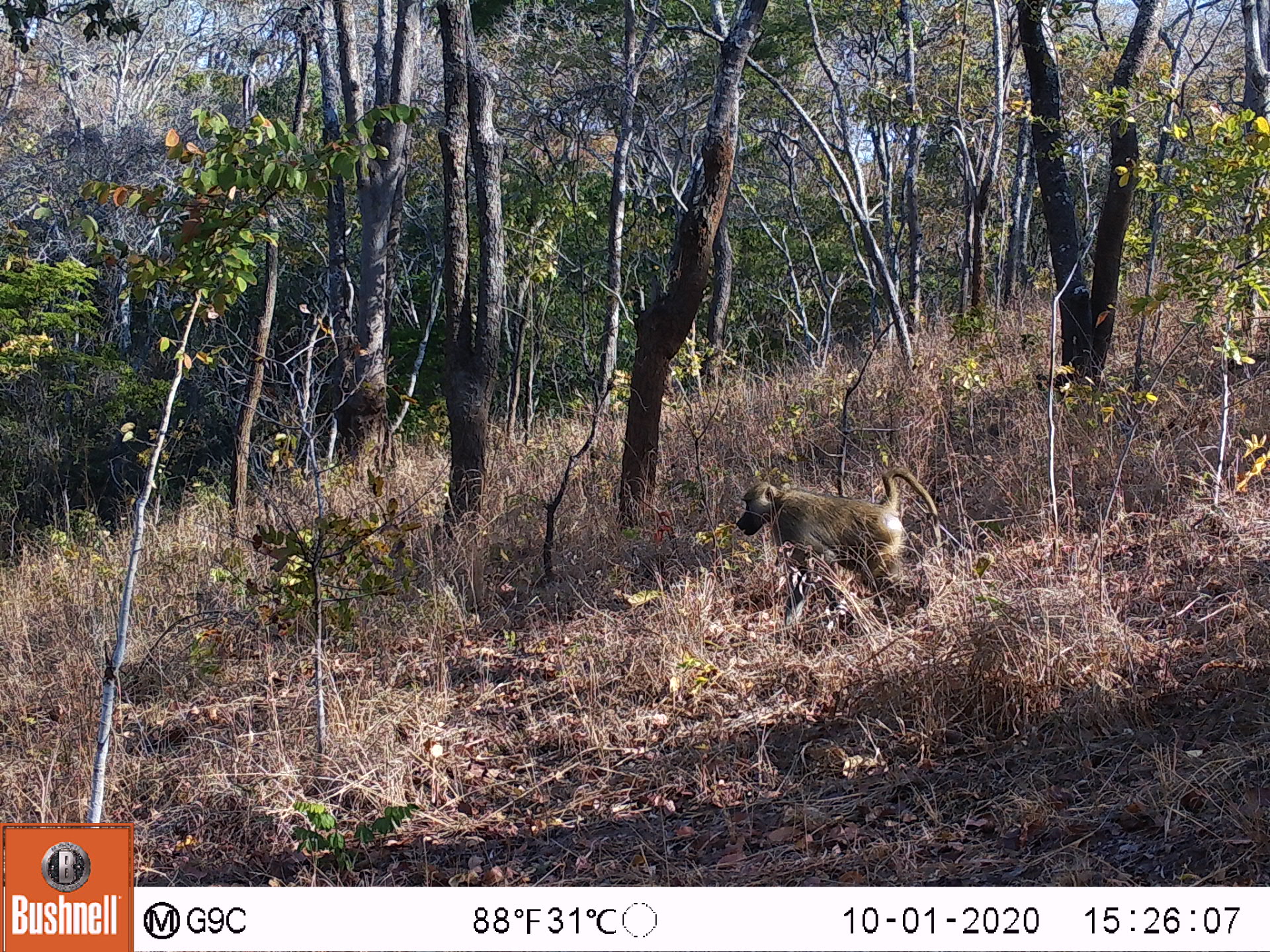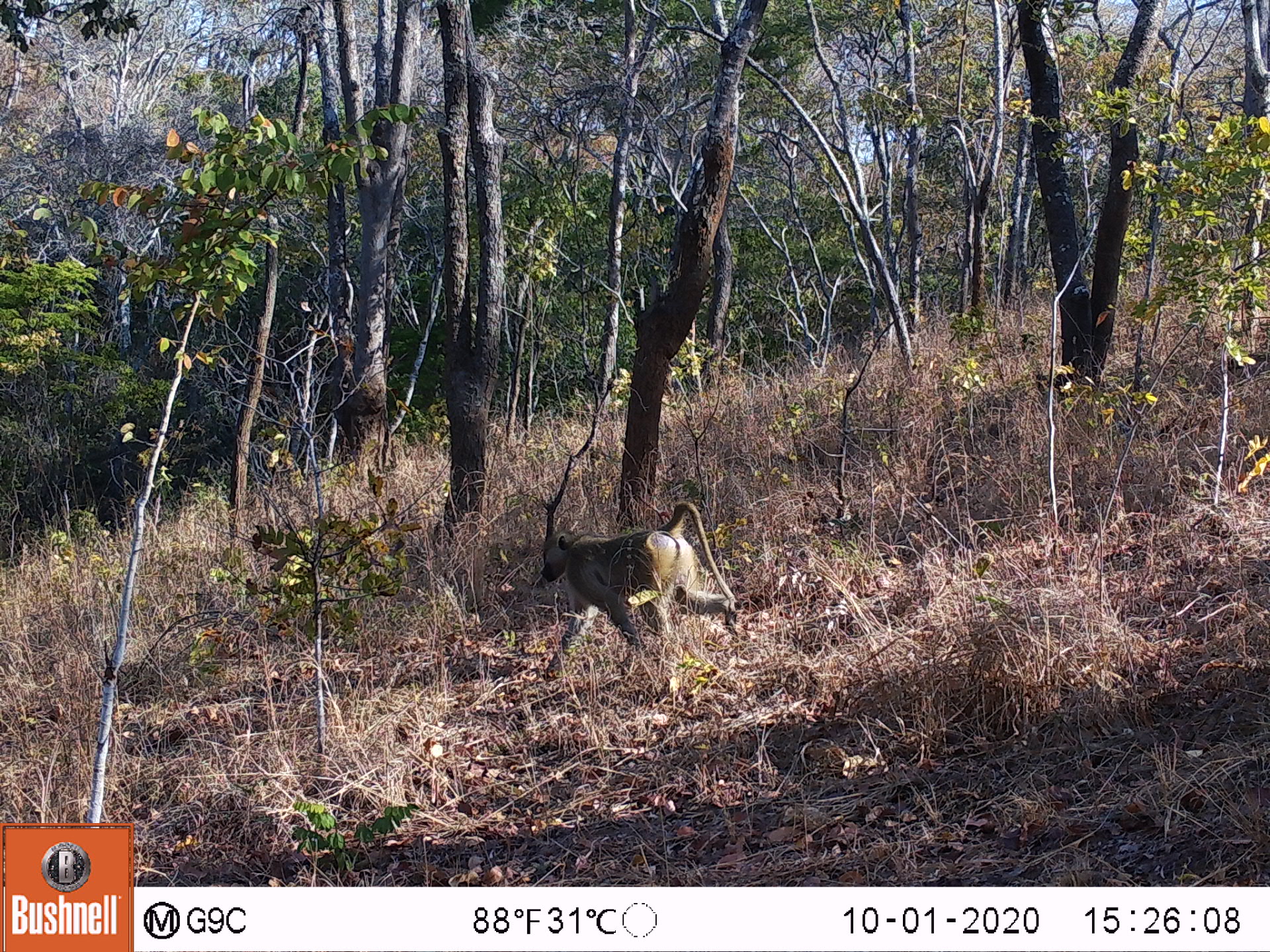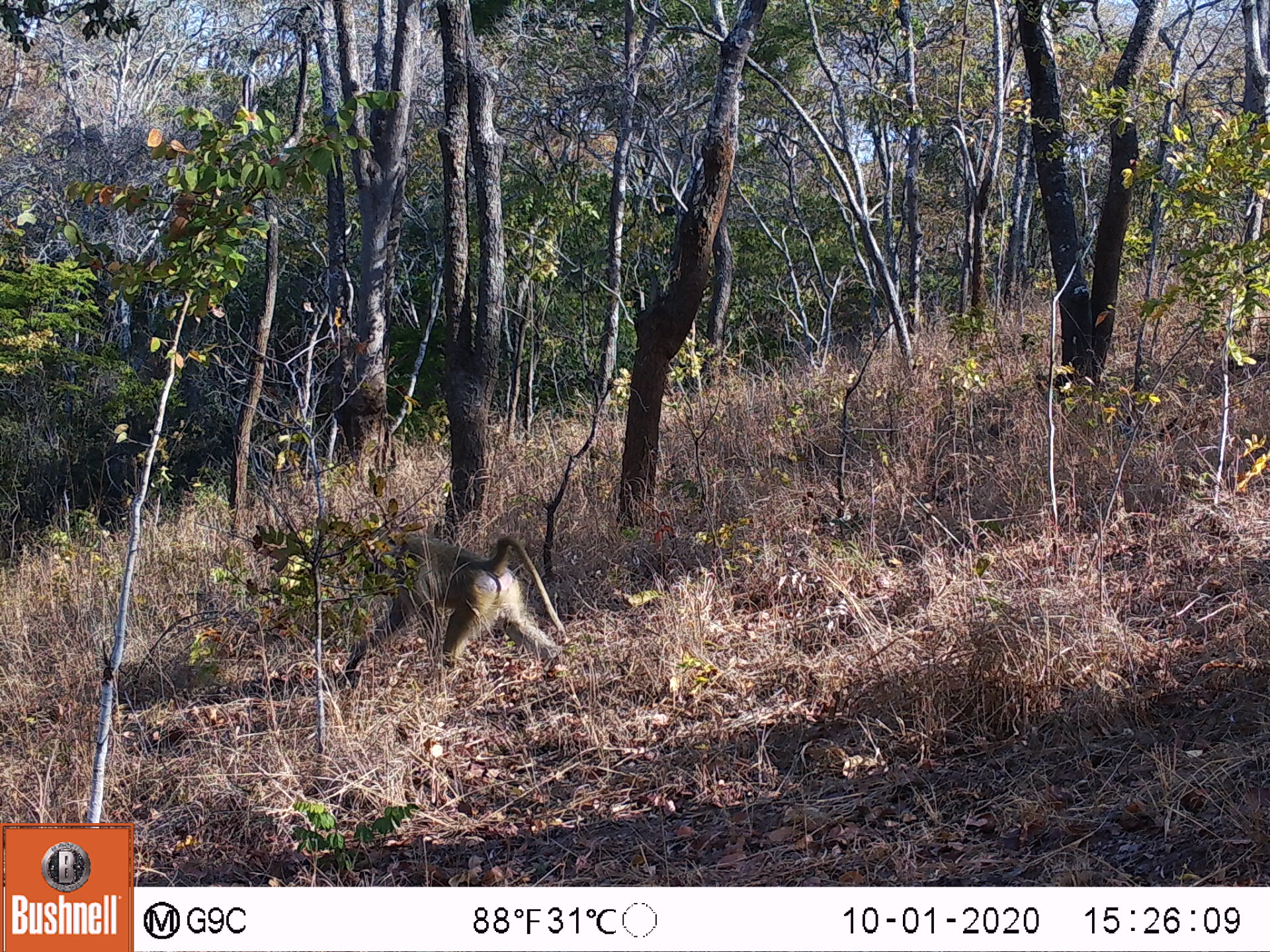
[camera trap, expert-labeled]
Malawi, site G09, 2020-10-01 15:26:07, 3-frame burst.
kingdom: Animalia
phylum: Chordata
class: Mammalia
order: Primates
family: Cercopithecidae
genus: Papio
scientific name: Papio cynocephalus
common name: yellow baboon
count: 1